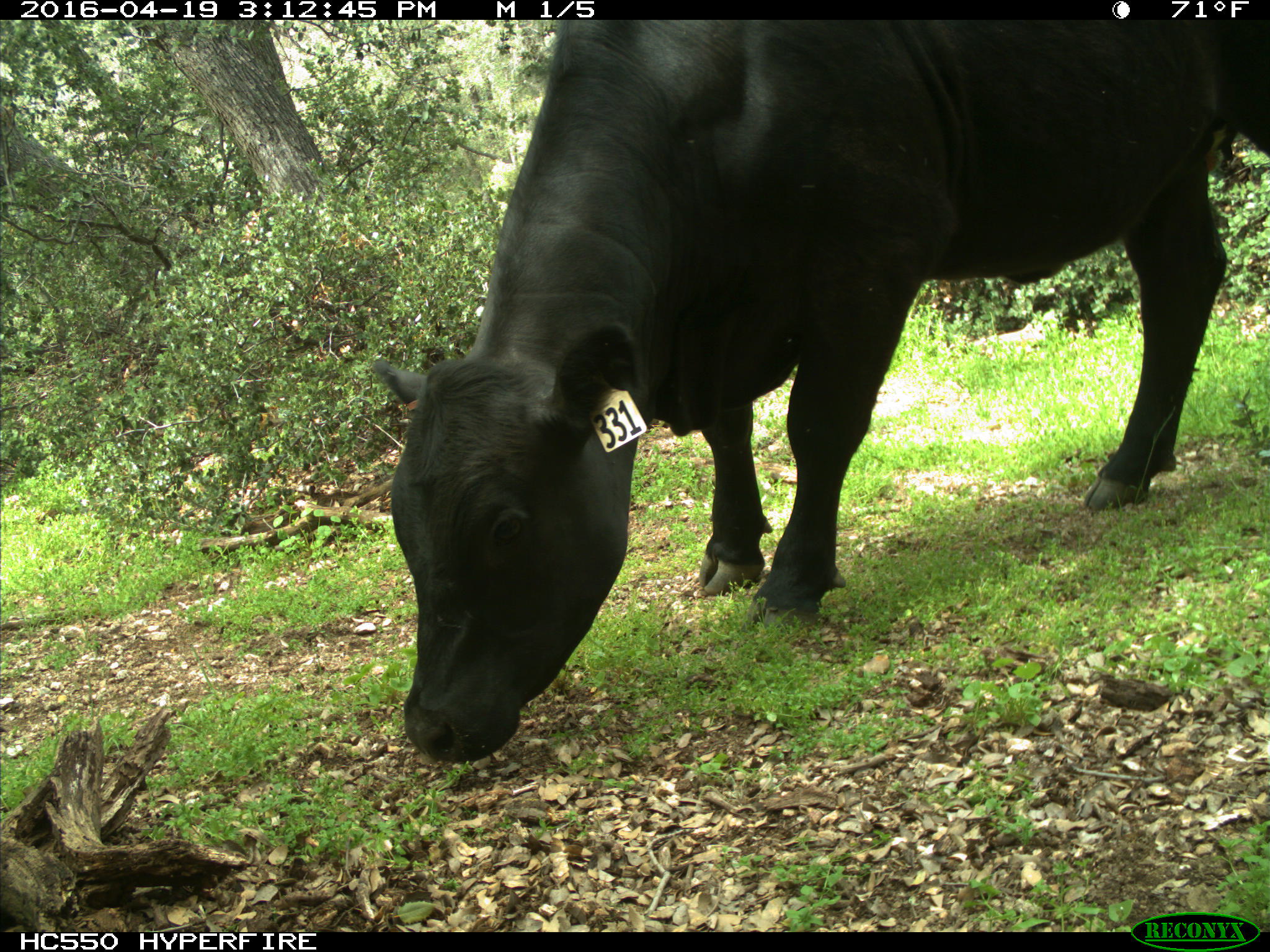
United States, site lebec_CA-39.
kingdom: Animalia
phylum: Chordata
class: Mammalia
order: Artiodactyla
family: Bovidae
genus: Bos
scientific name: Bos taurus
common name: domestic cow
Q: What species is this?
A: Bos taurus (domestic cow).